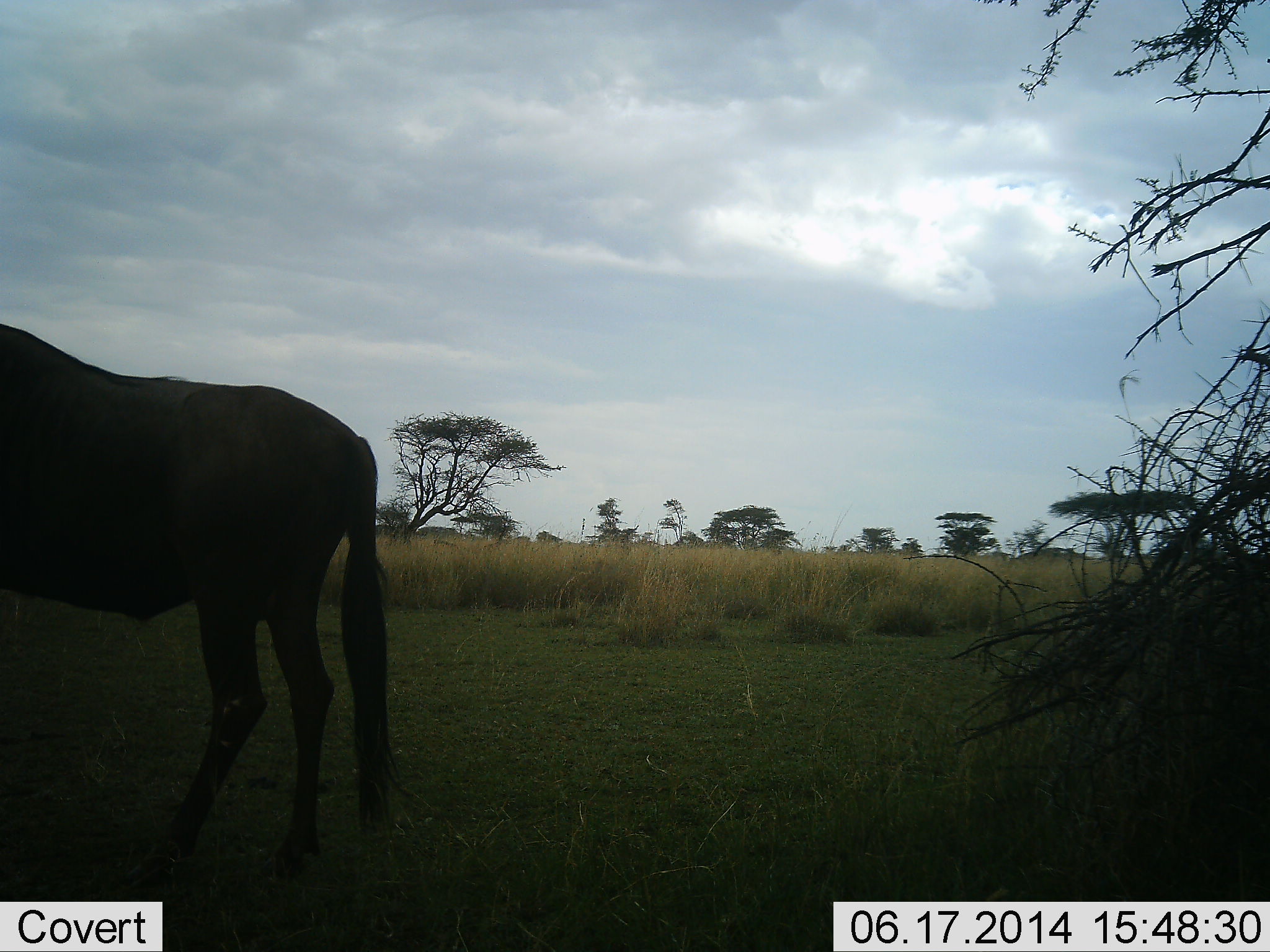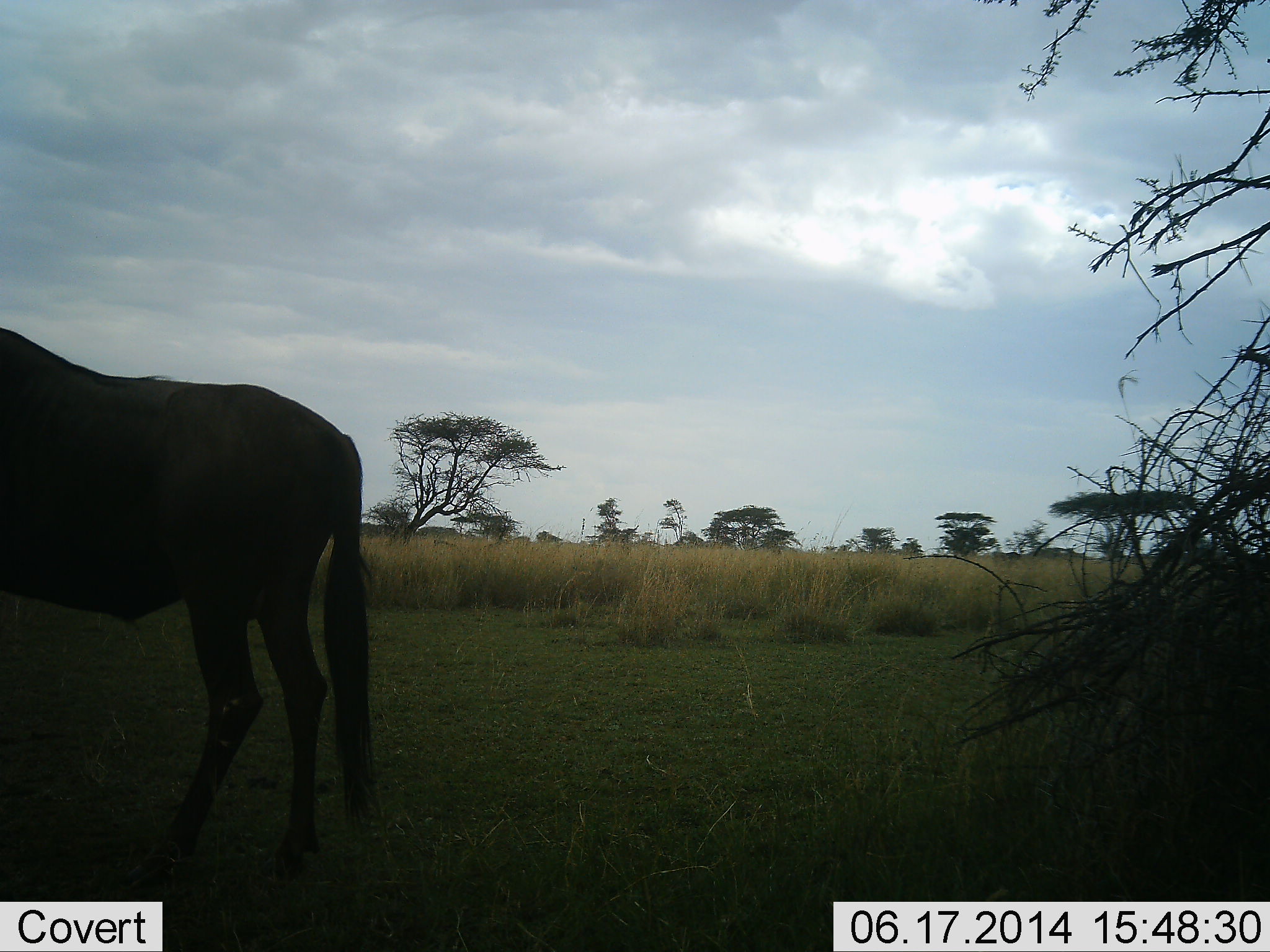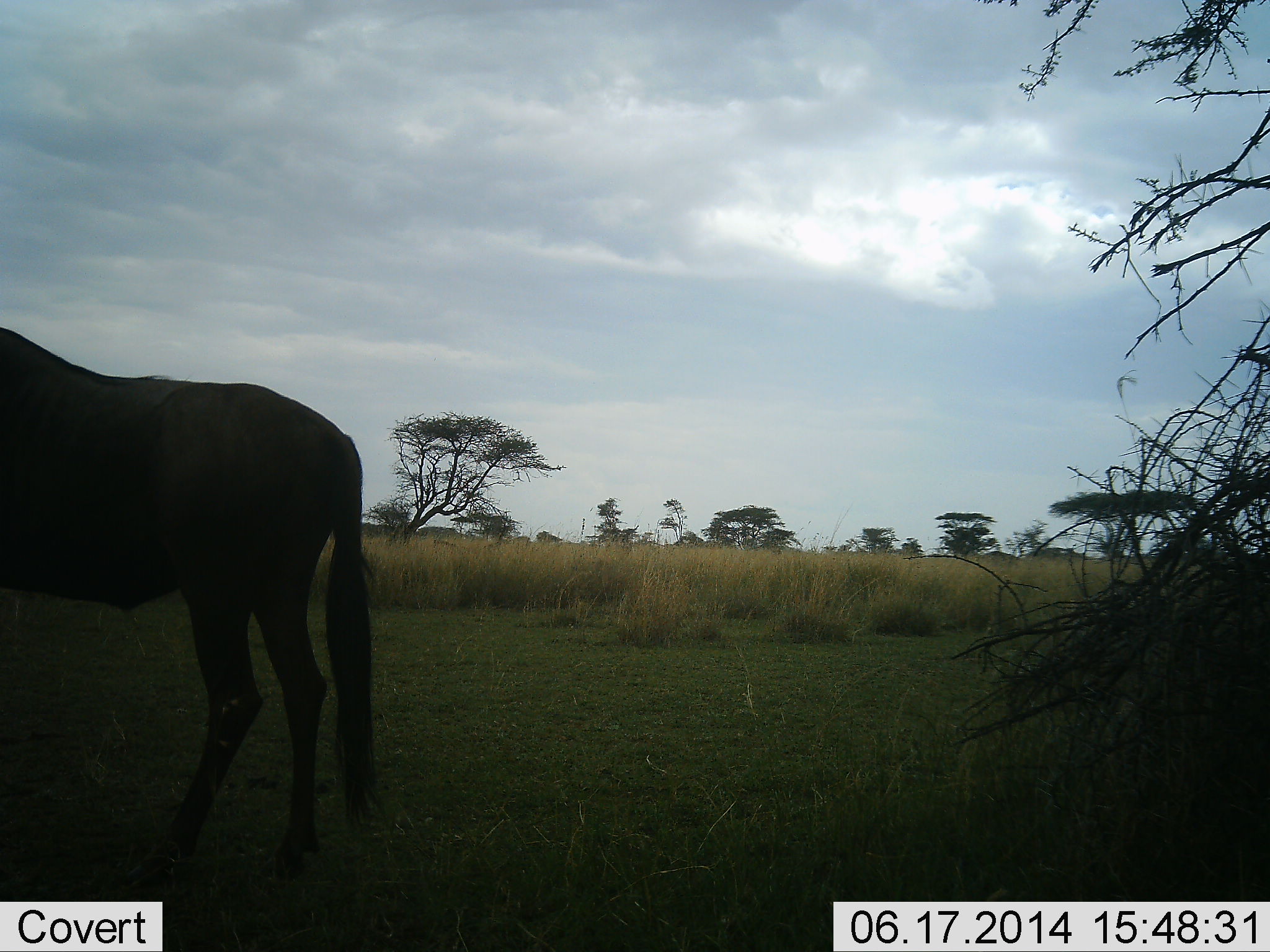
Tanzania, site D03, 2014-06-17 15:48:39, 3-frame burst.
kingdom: Animalia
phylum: Chordata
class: Mammalia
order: Artiodactyla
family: Bovidae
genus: Connochaetes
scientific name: Connochaetes taurinus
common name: blue wildebeest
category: wildebeest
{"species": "wildebeest (blue wildebeest) (Connochaetes taurinus)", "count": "1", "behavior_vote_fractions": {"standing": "90%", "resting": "10%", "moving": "10%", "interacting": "0%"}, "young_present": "0%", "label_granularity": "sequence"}